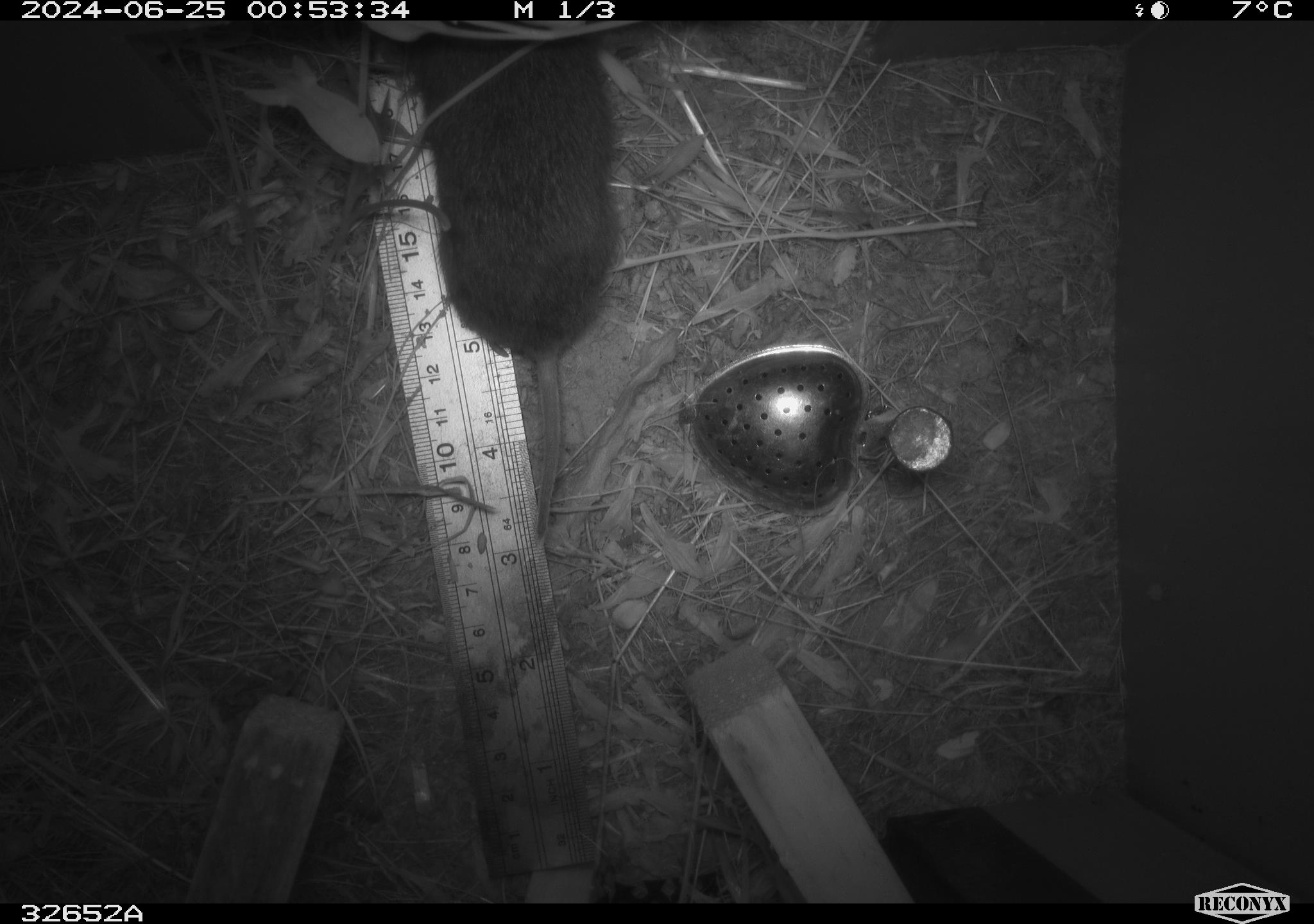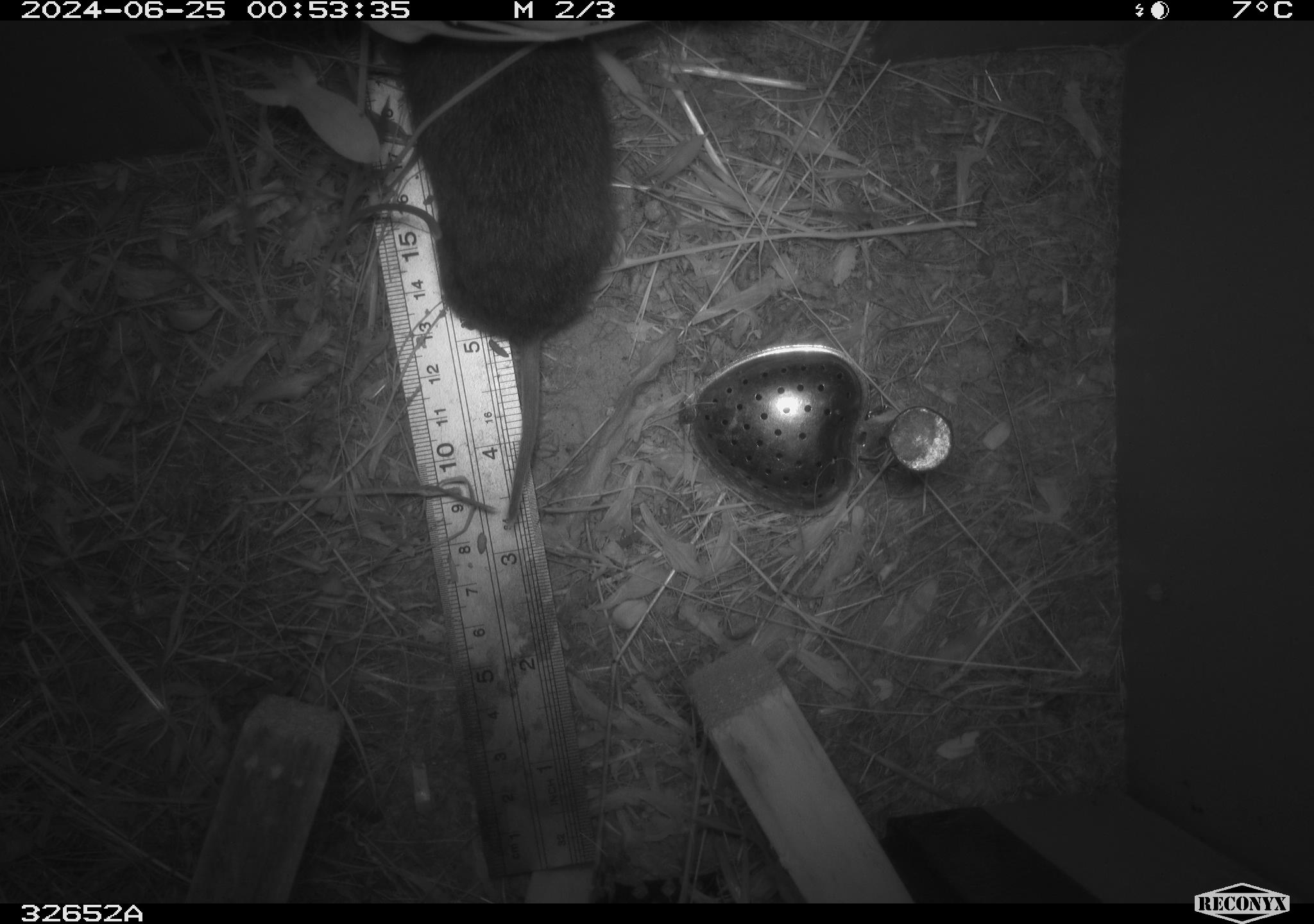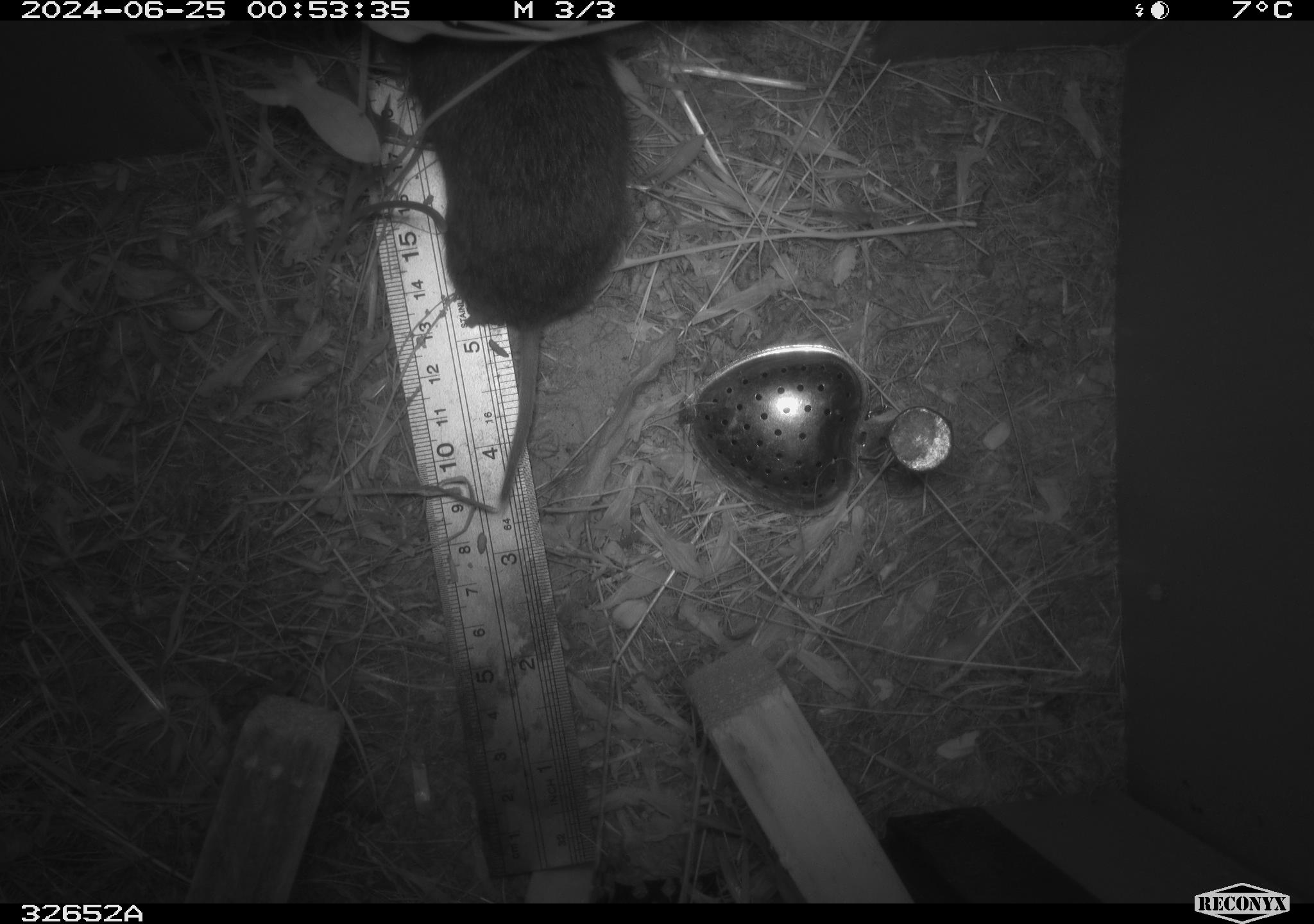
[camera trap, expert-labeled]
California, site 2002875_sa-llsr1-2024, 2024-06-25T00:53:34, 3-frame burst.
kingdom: Animalia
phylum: Chordata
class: Mammalia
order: Rodentia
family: Cricetidae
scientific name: Arvicolinae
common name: voles, lemmings, and muskrats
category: arvicolinae subfamily